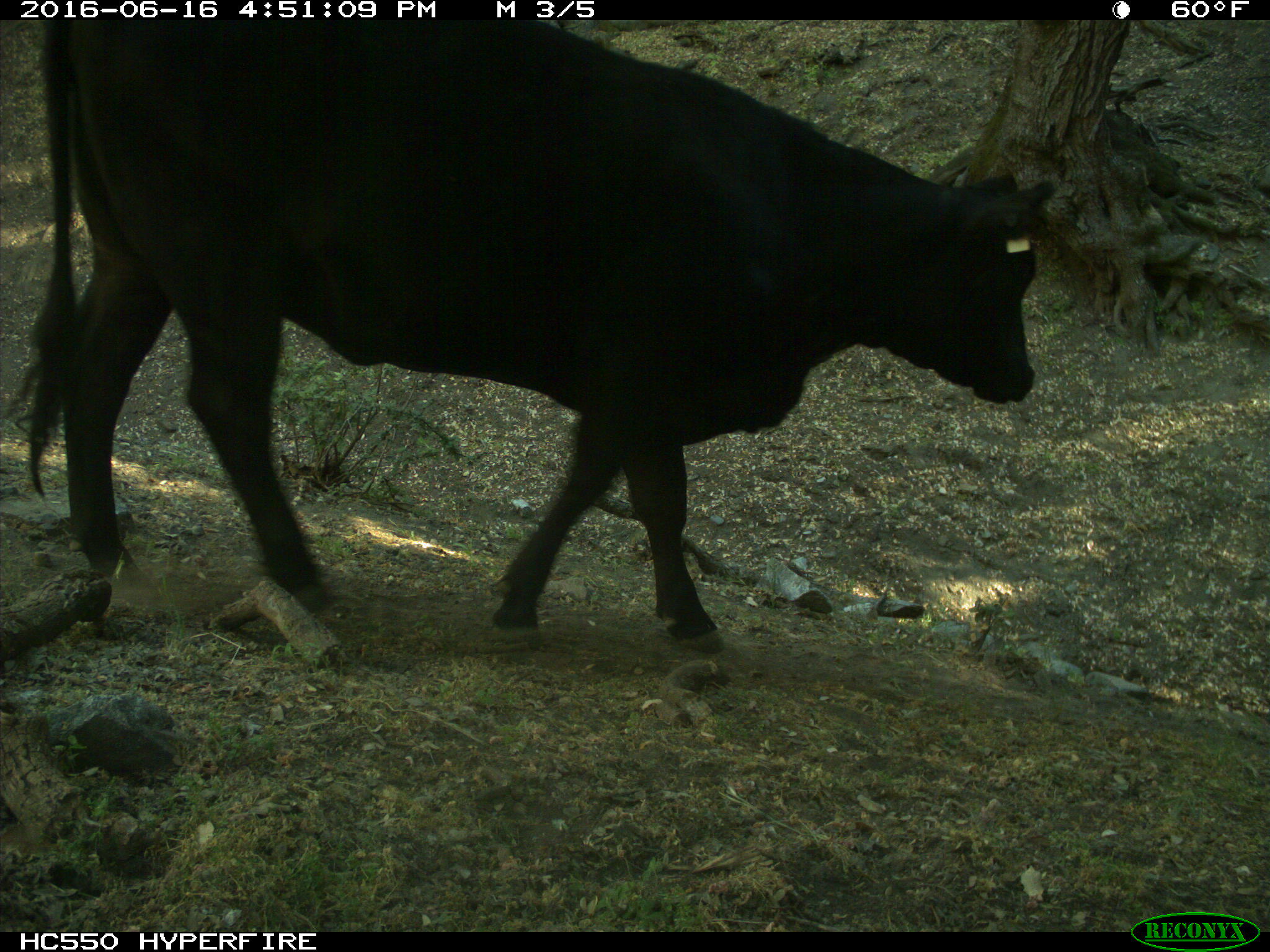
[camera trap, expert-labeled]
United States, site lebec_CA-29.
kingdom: Animalia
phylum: Chordata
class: Mammalia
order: Artiodactyla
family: Bovidae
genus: Bos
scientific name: Bos taurus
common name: domestic cow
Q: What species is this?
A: Bos taurus (domestic cow).